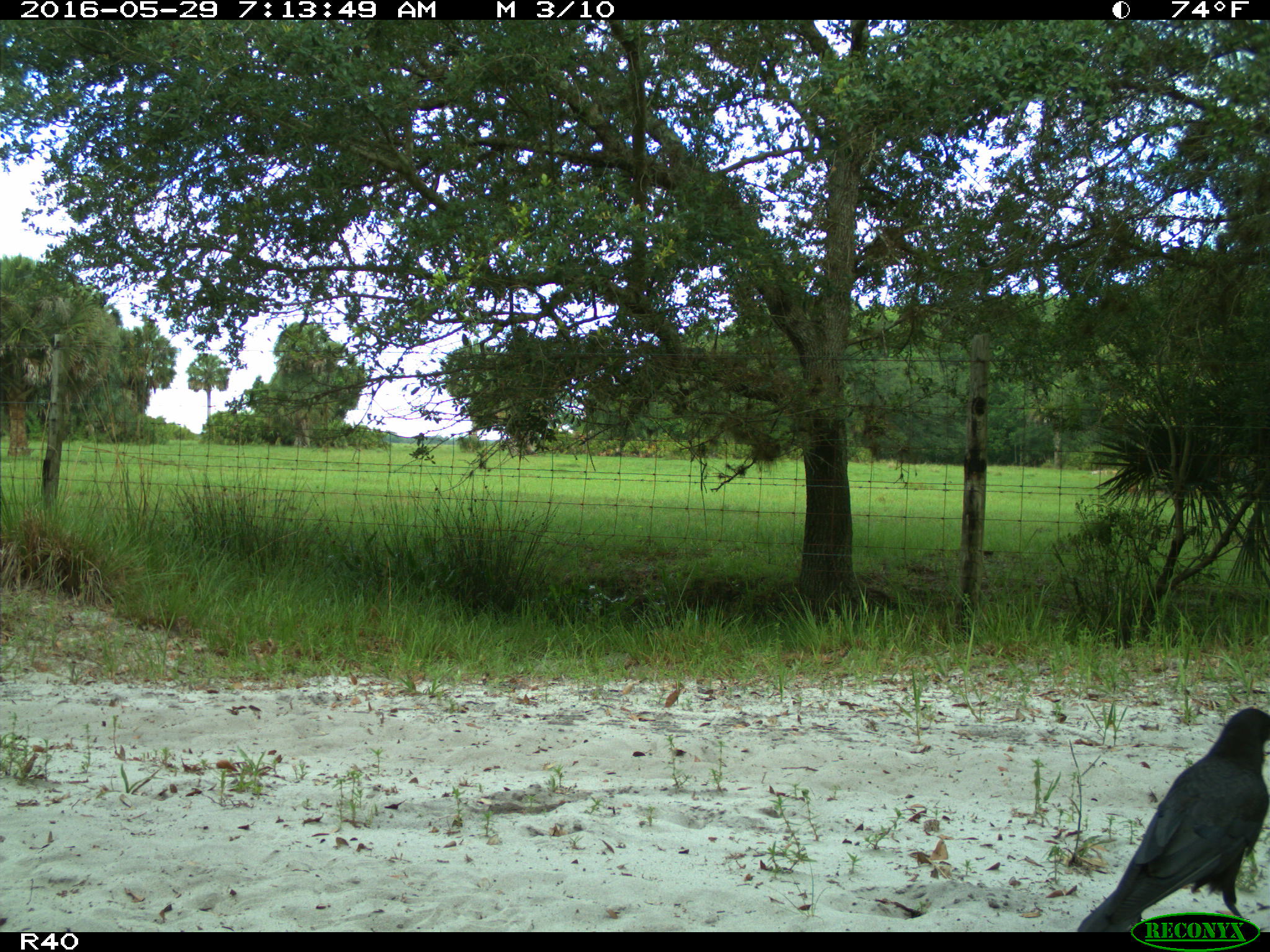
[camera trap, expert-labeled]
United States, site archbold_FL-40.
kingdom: Animalia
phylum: Chordata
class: Aves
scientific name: Aves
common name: birds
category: unidentified bird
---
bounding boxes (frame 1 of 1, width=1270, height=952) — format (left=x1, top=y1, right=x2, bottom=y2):
animal: (left=1075, top=707, right=1270, bottom=932)